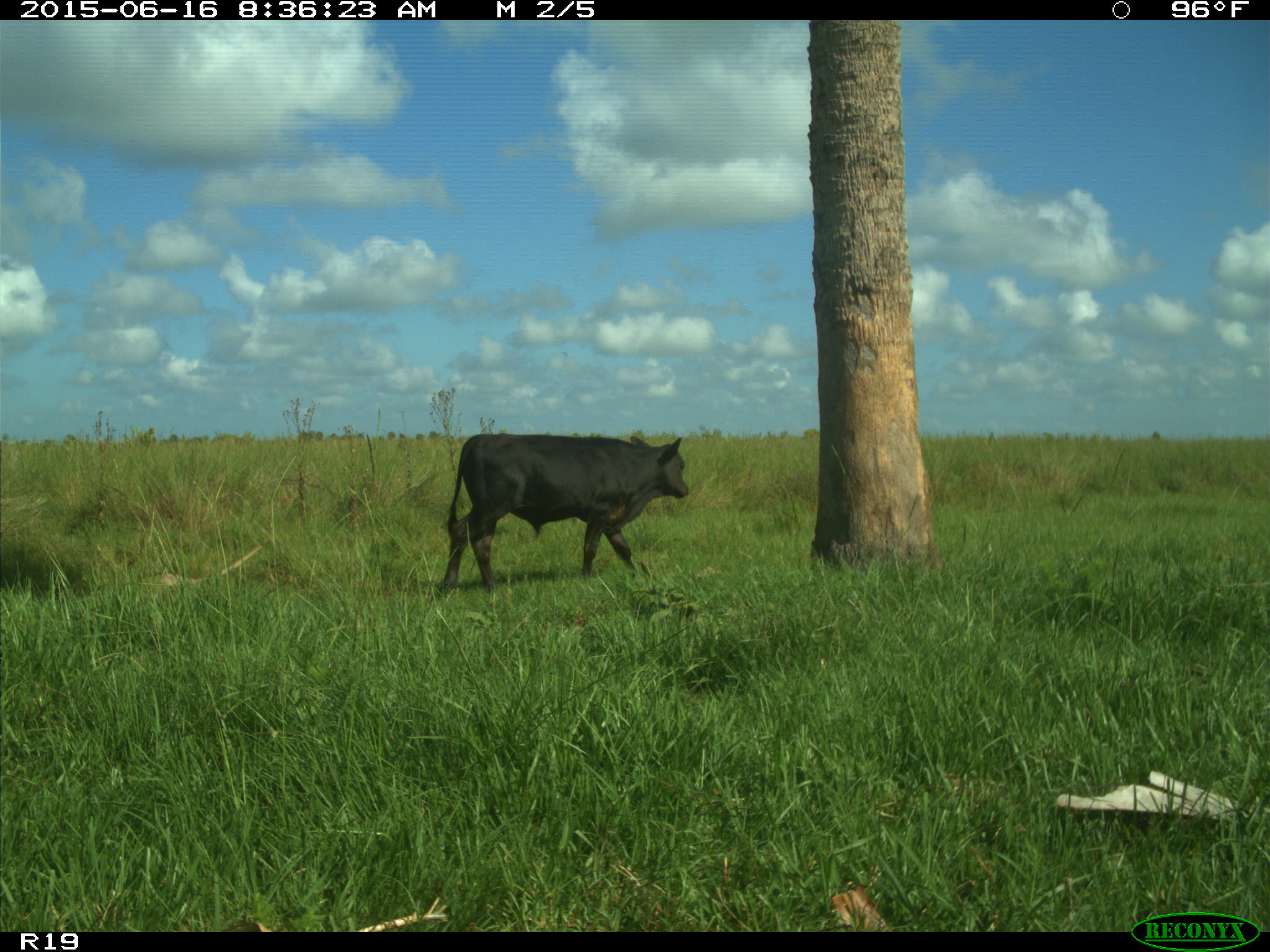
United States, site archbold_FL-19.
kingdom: Animalia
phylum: Chordata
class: Mammalia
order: Artiodactyla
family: Bovidae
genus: Bos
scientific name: Bos taurus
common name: domestic cow